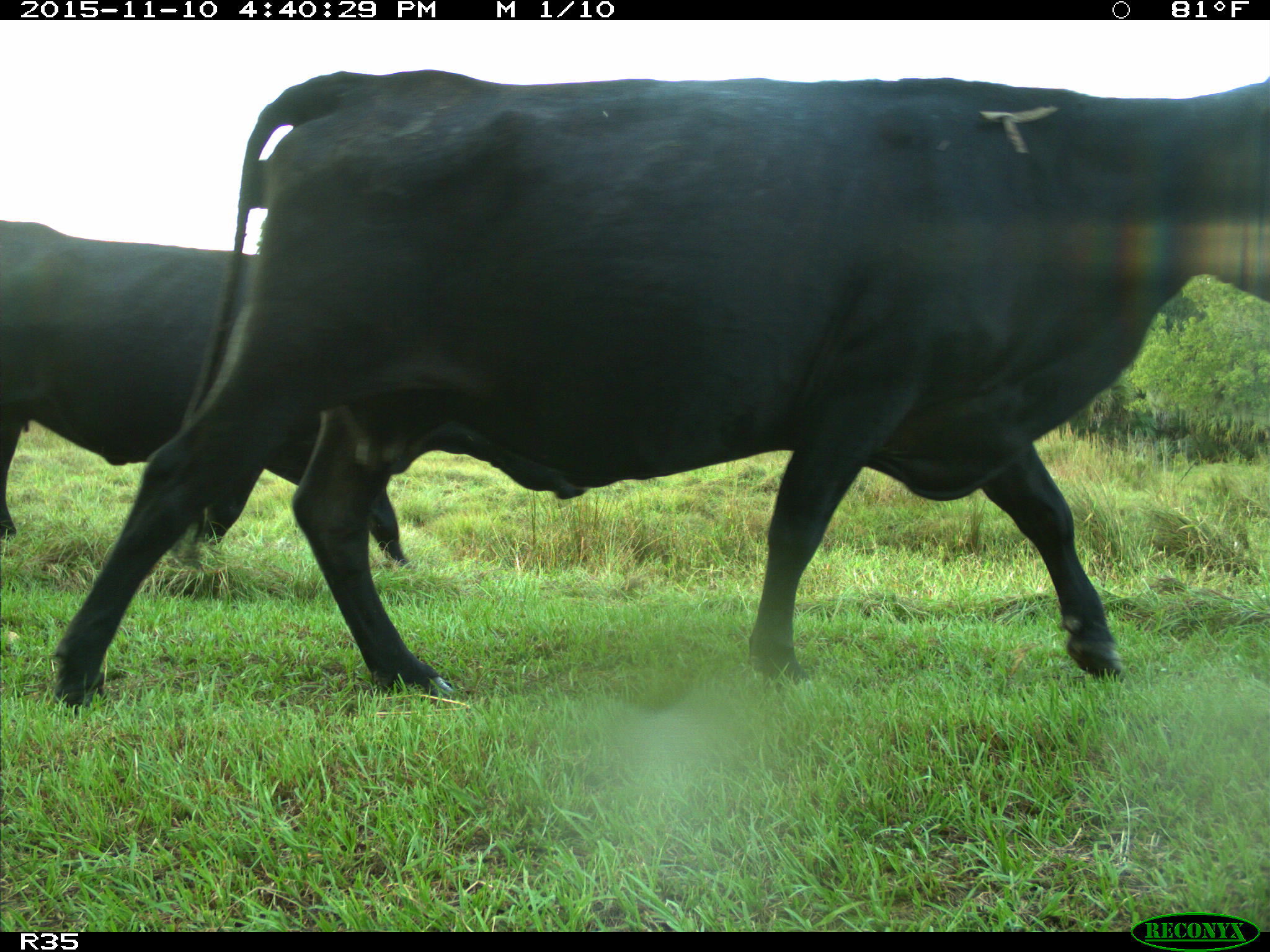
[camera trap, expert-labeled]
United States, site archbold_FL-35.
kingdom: Animalia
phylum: Chordata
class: Mammalia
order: Artiodactyla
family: Bovidae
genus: Bos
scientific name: Bos taurus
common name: domestic cow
Bos taurus (domestic cow).